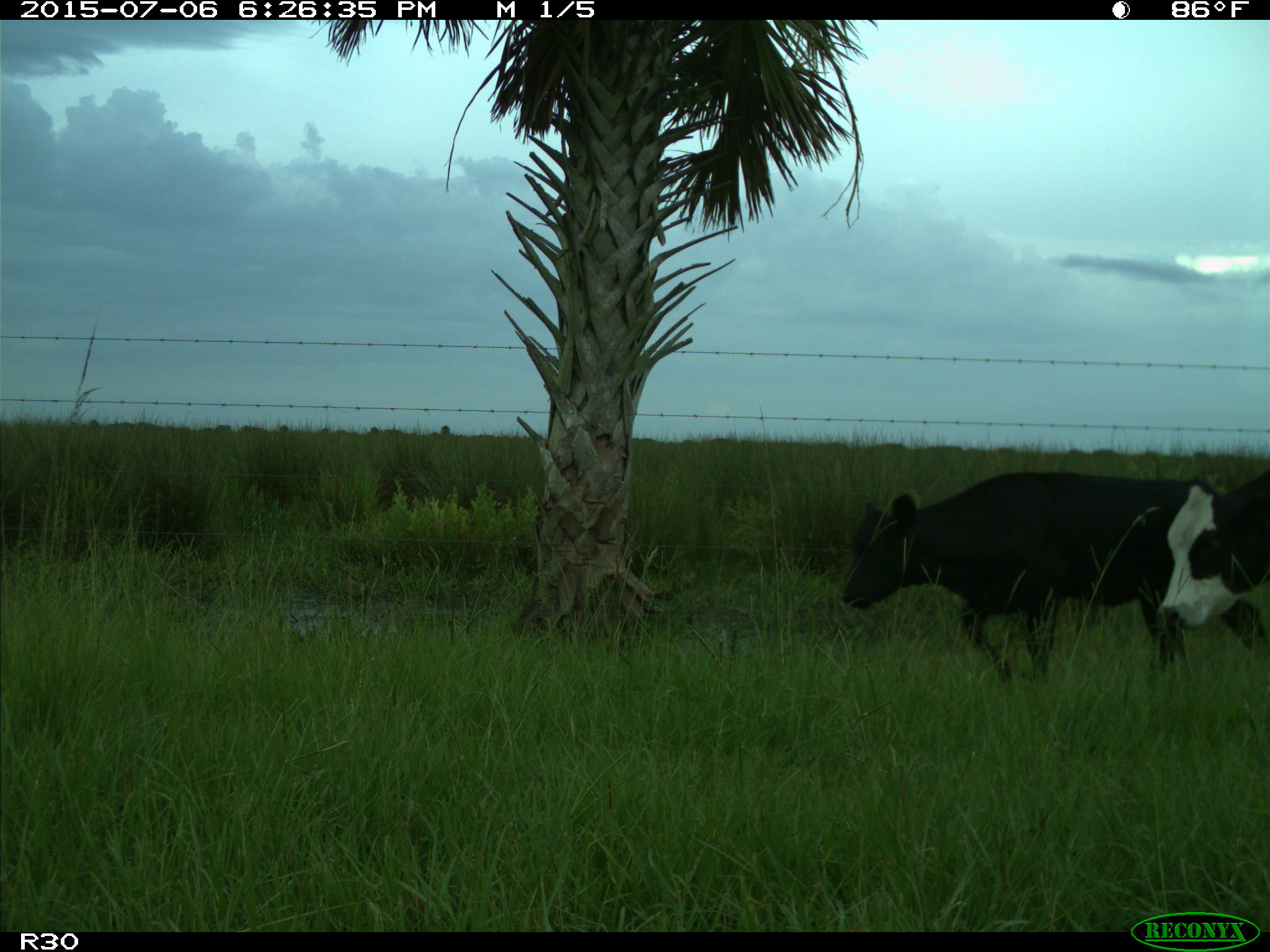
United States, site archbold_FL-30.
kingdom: Animalia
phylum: Chordata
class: Mammalia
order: Artiodactyla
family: Bovidae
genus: Bos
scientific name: Bos taurus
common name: domestic cow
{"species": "Bos taurus (domestic cow)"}